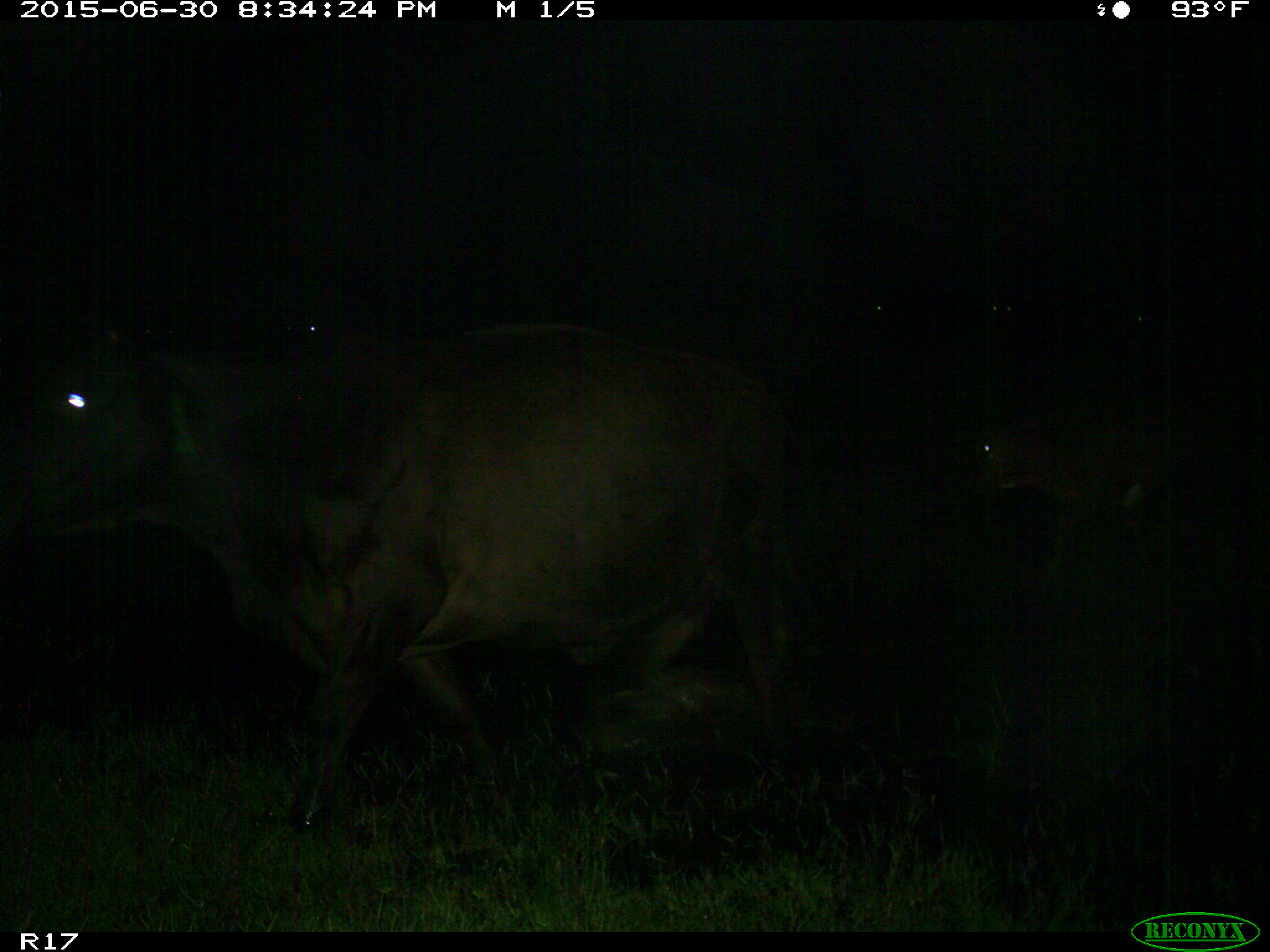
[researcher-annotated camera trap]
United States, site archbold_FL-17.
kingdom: Animalia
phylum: Chordata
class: Mammalia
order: Artiodactyla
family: Bovidae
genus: Bos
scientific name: Bos taurus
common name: domestic cow